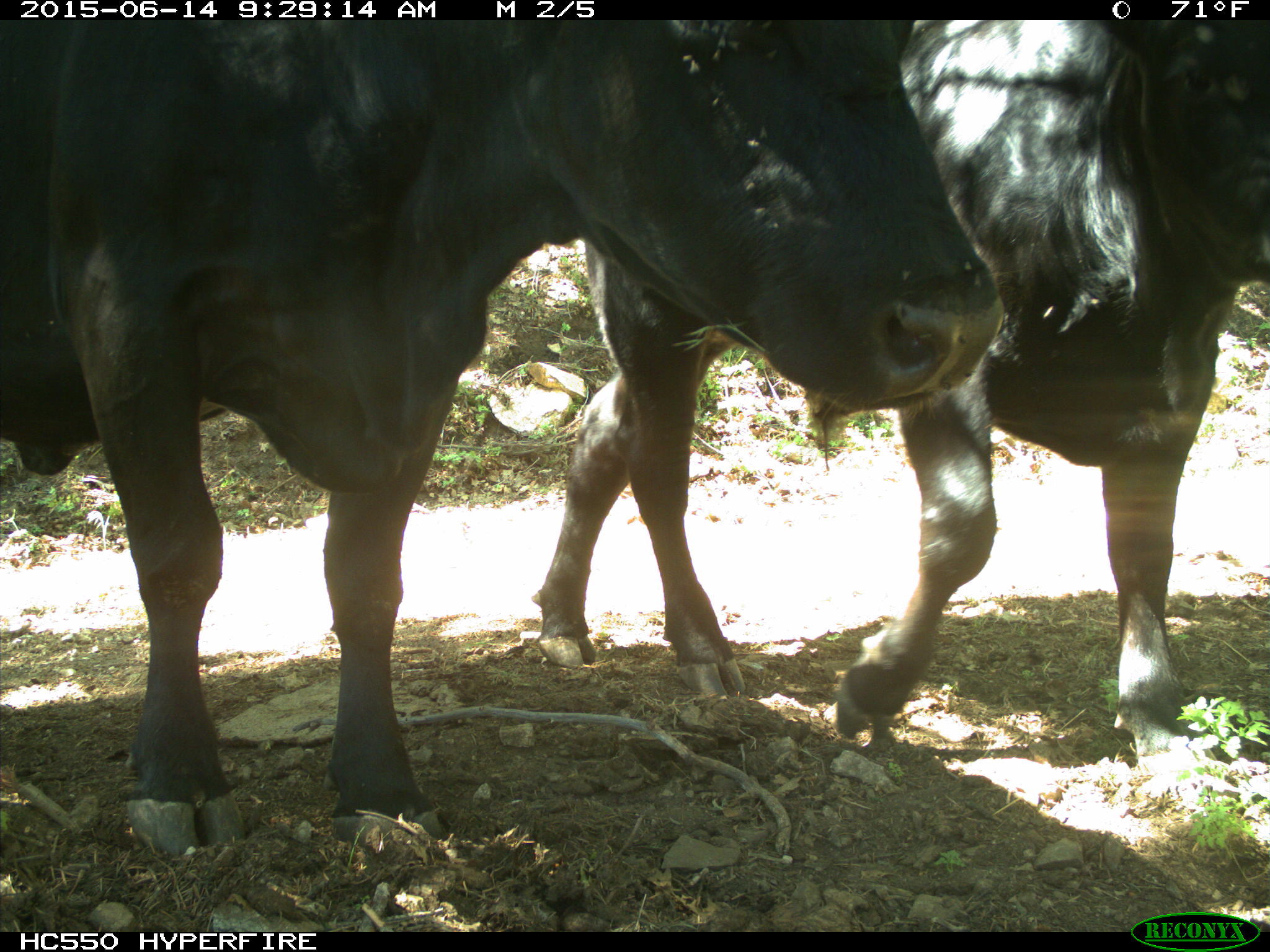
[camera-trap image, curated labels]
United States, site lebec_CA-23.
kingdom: Animalia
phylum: Chordata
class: Mammalia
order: Artiodactyla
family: Bovidae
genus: Bos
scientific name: Bos taurus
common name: domestic cow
Bos taurus (domestic cow).